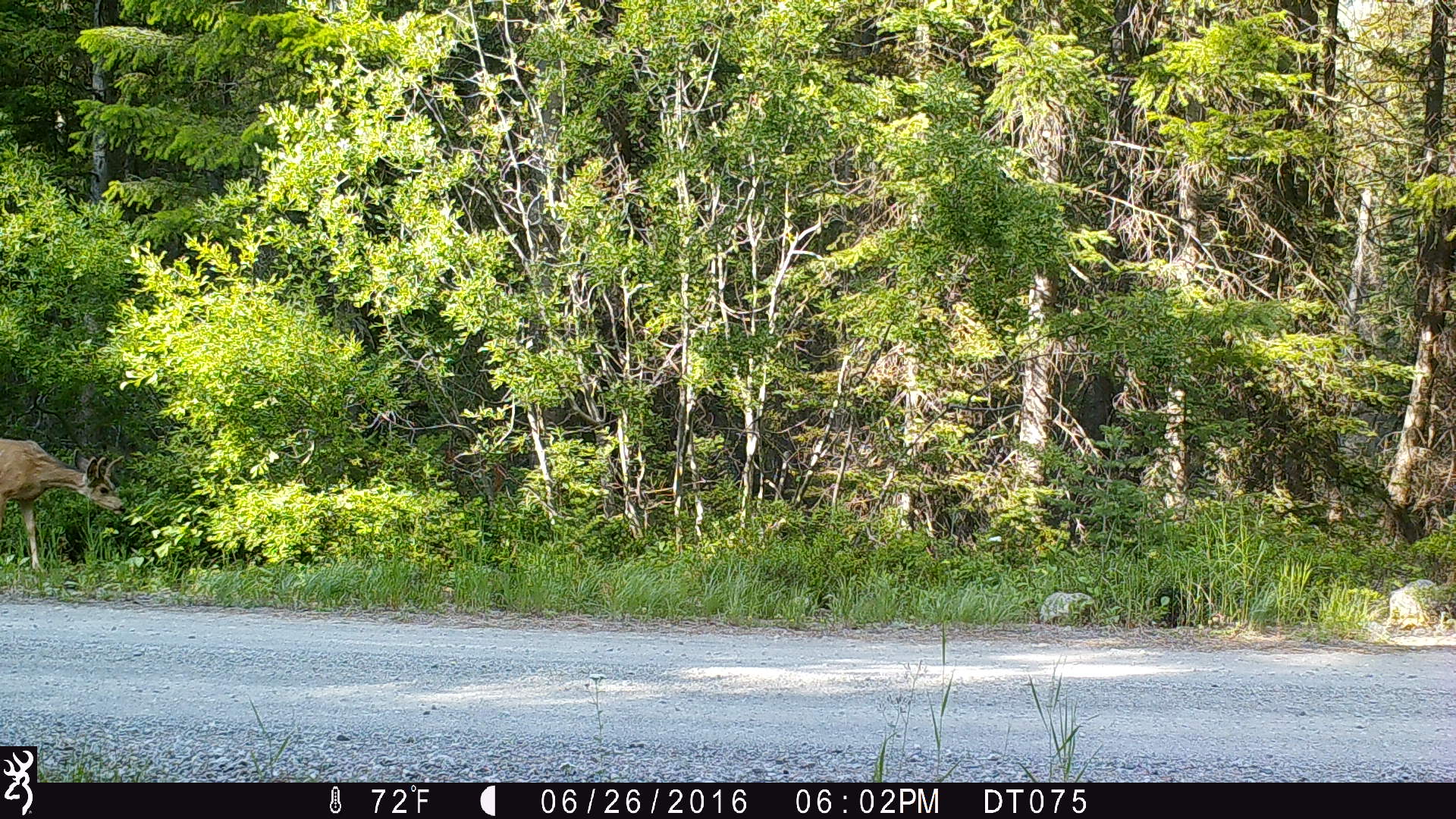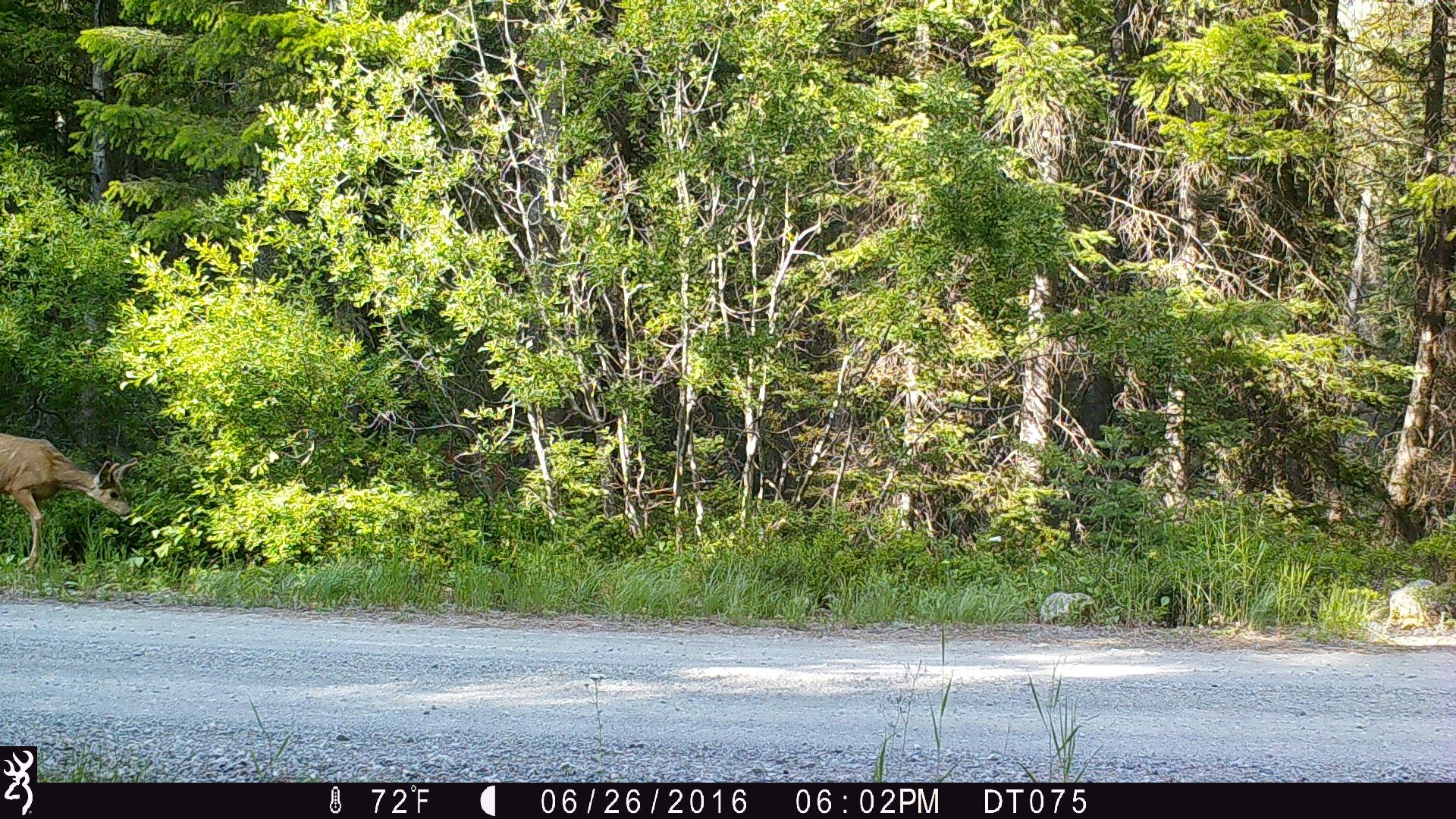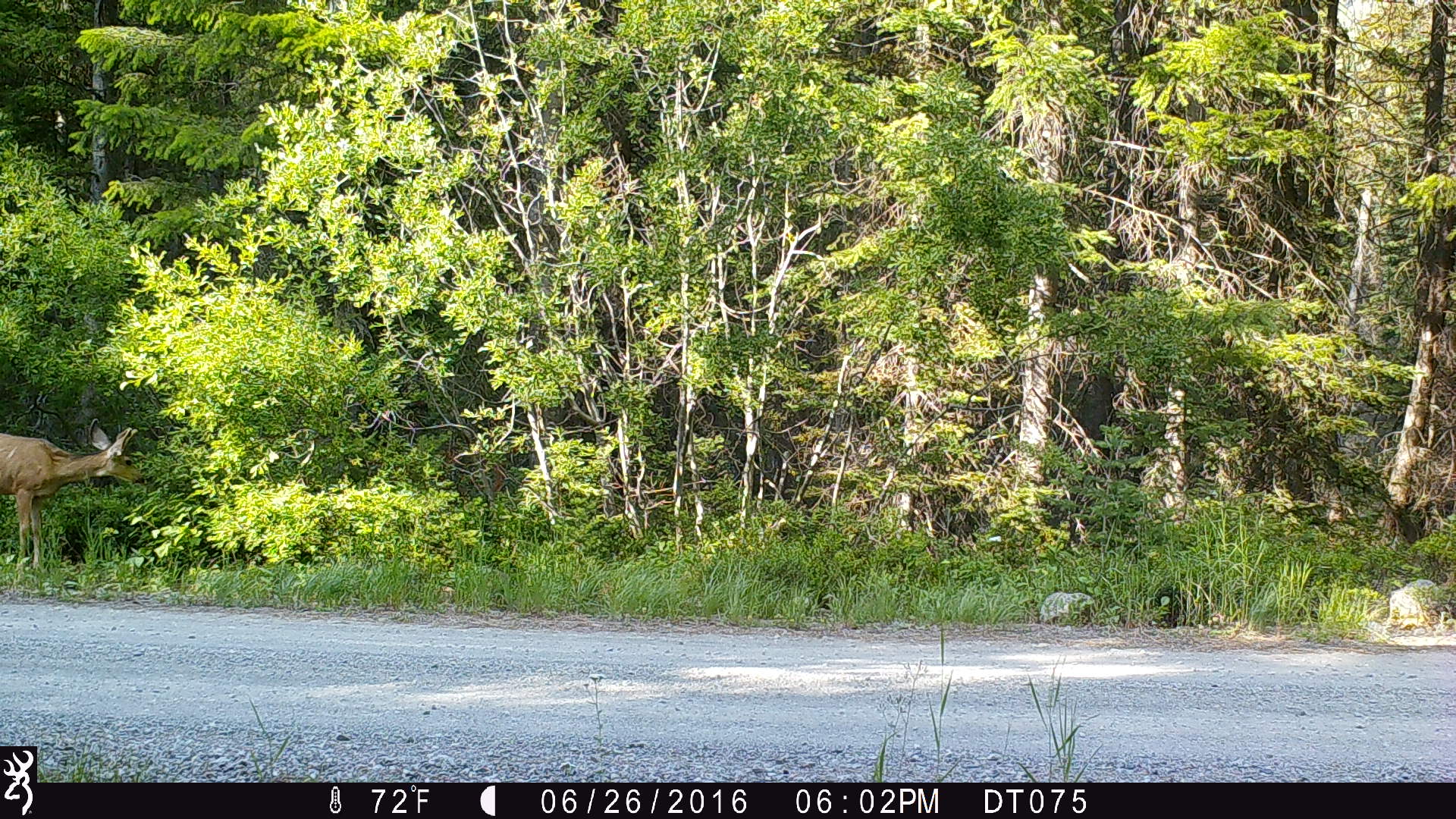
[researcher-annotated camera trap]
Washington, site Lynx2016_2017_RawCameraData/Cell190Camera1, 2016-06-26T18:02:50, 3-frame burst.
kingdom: Animalia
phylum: Chordata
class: Mammalia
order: Artiodactyla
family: Cervidae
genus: Odocoileus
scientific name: Odocoileus hemionus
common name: mule deer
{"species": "Odocoileus hemionus (mule deer)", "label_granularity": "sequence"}